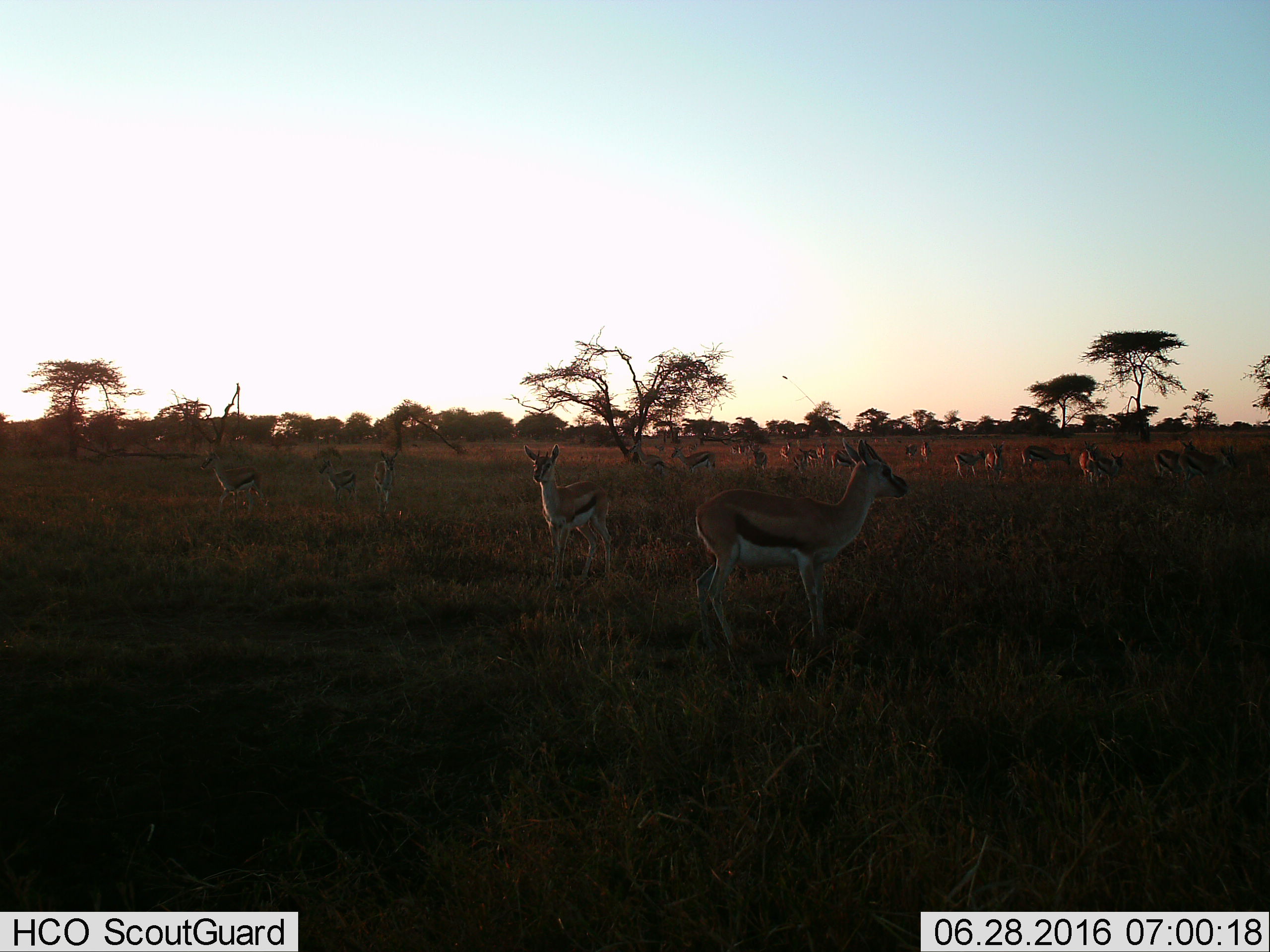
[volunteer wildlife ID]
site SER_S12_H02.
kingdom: Animalia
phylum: Chordata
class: Mammalia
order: Artiodactyla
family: Bovidae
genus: Eudorcas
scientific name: Eudorcas thomsonii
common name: thomson's gazelle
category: gazellethomsons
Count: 11-50.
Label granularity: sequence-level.